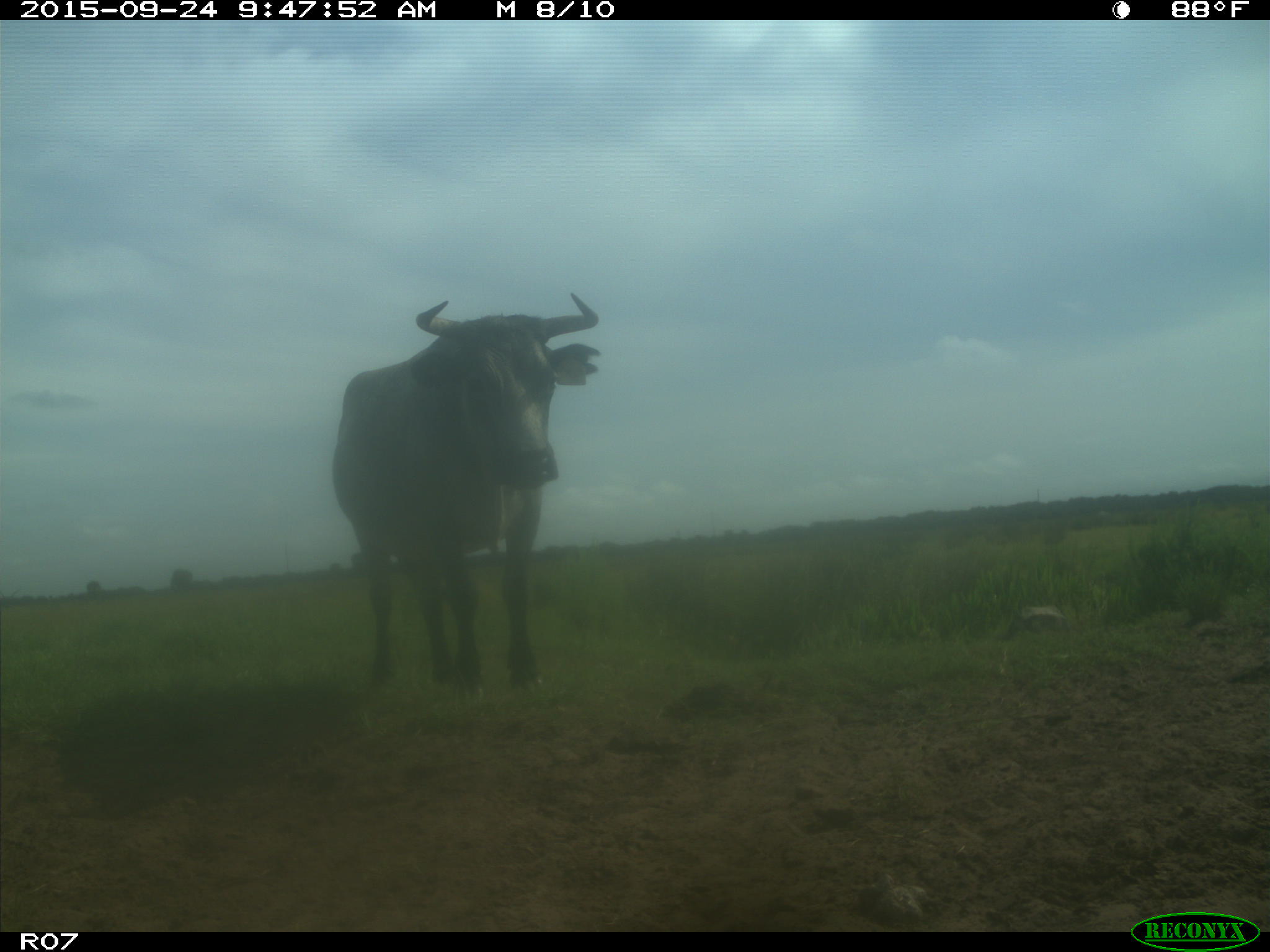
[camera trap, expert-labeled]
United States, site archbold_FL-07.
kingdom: Animalia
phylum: Chordata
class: Mammalia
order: Artiodactyla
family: Bovidae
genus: Bos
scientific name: Bos taurus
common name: domestic cow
Bos taurus (domestic cow).